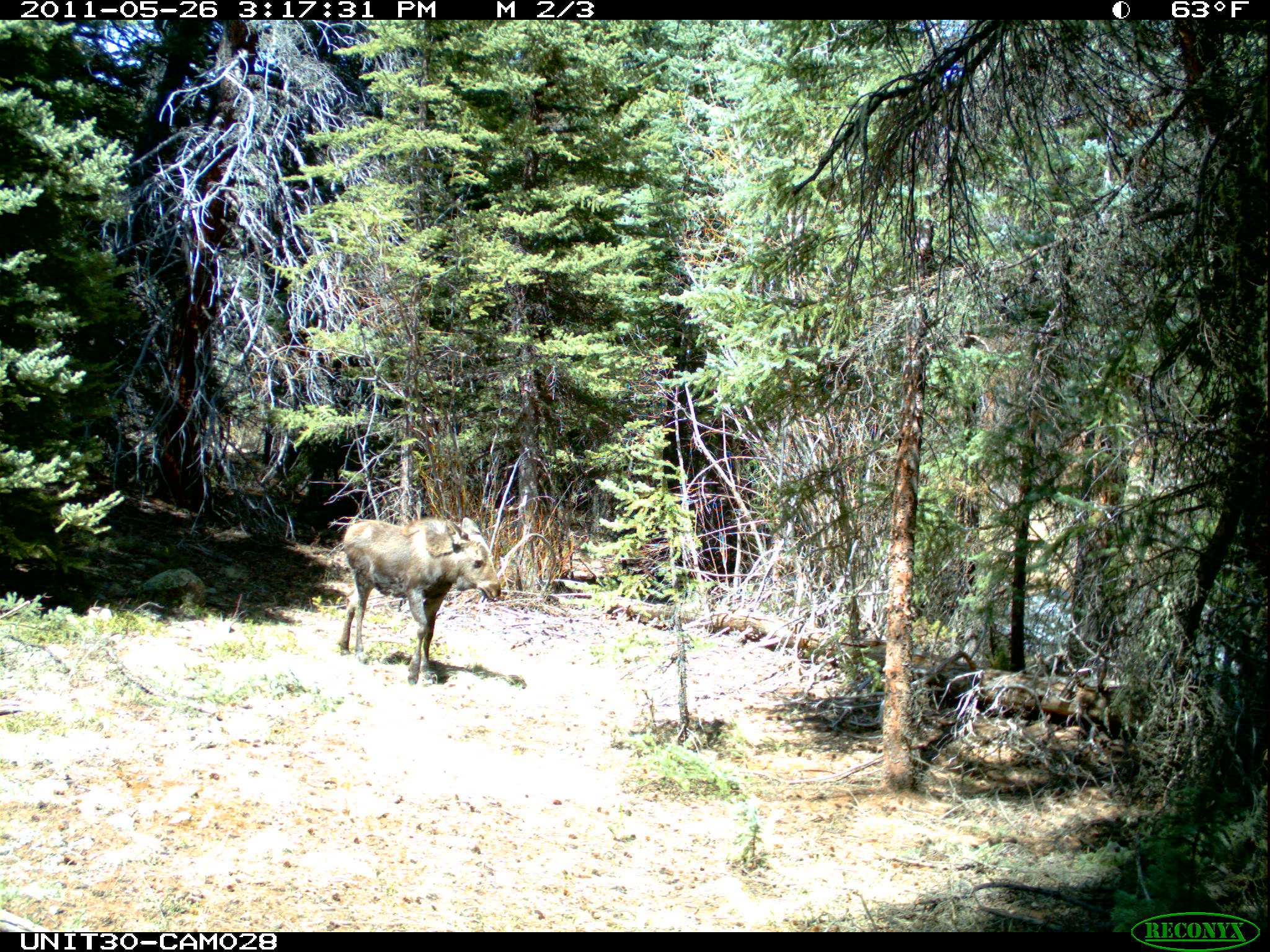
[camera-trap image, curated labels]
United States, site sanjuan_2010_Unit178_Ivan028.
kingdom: Animalia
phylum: Chordata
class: Mammalia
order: Artiodactyla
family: Cervidae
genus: Alces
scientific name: Alces alces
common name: moose